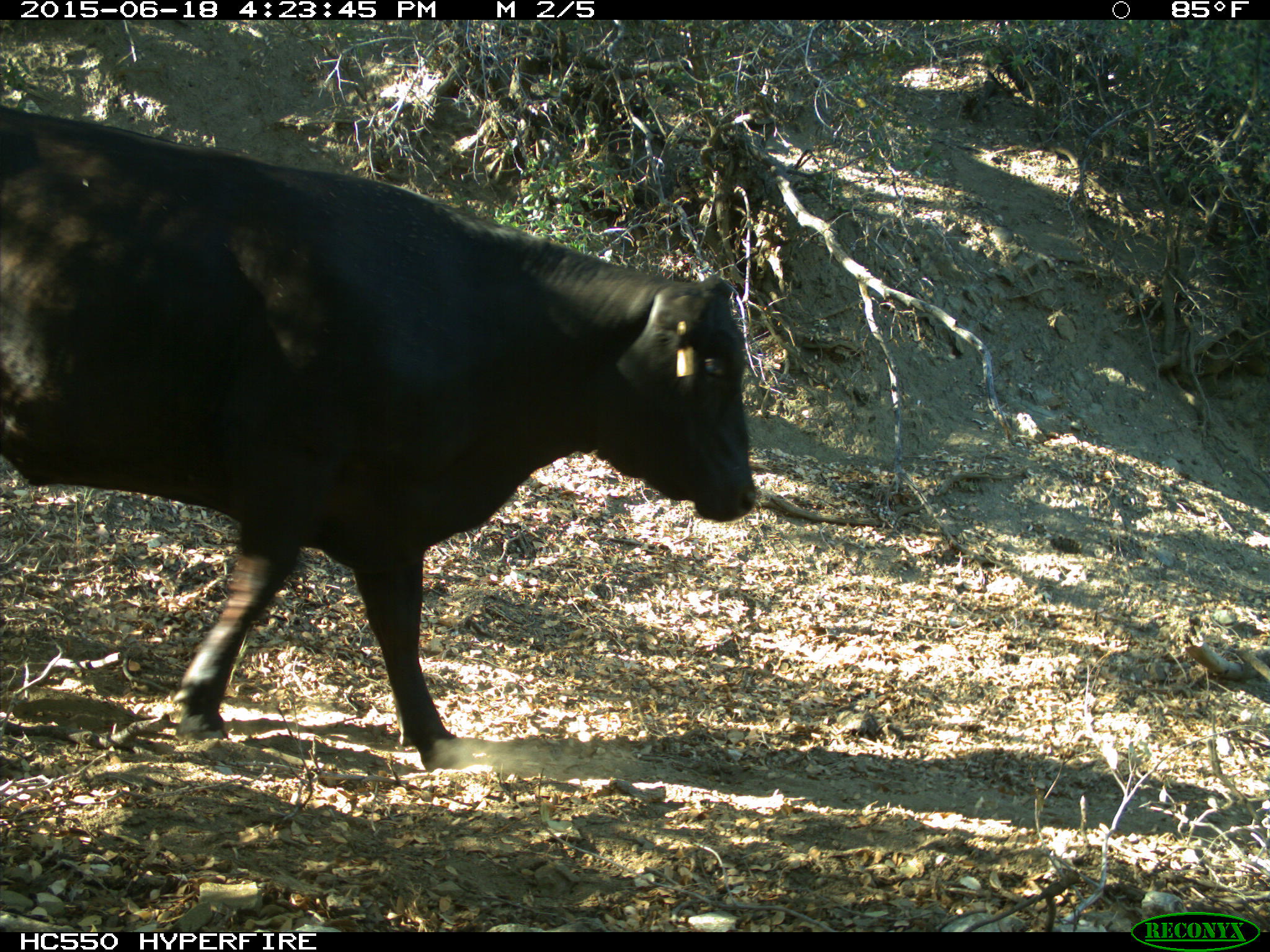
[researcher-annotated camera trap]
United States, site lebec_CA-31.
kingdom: Animalia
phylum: Chordata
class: Mammalia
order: Artiodactyla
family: Bovidae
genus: Bos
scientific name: Bos taurus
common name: domestic cow